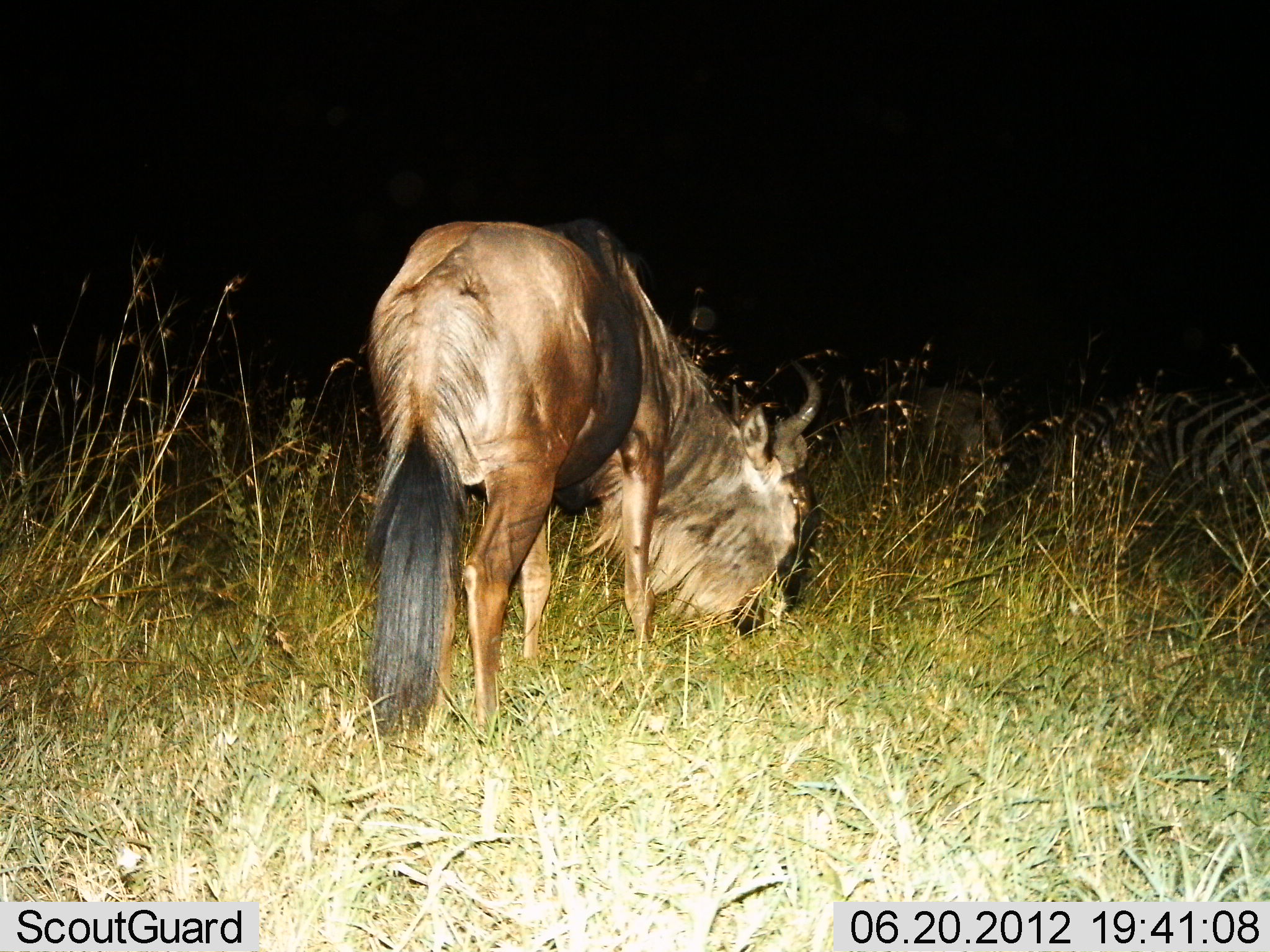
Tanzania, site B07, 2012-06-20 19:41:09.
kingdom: Animalia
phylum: Chordata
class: Mammalia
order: Artiodactyla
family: Bovidae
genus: Connochaetes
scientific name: Connochaetes taurinus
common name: blue wildebeest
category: wildebeest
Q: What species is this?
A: Wildebeest (blue wildebeest) (Connochaetes taurinus).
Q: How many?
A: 1.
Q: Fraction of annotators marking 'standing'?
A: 11%.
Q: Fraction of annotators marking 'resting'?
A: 0%.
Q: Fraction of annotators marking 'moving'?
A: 0%.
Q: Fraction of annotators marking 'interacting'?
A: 0%.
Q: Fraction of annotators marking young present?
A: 5%.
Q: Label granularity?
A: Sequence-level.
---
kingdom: Animalia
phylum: Chordata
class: Mammalia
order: Perissodactyla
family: Equidae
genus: Equus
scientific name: Equus quagga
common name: plains zebra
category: zebra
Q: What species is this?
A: Zebra (plains zebra) (Equus quagga).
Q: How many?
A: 1.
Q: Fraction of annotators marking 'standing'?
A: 50%.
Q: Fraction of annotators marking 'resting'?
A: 10%.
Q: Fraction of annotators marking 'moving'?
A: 0%.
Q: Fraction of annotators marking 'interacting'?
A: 0%.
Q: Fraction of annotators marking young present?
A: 0%.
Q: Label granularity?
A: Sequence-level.